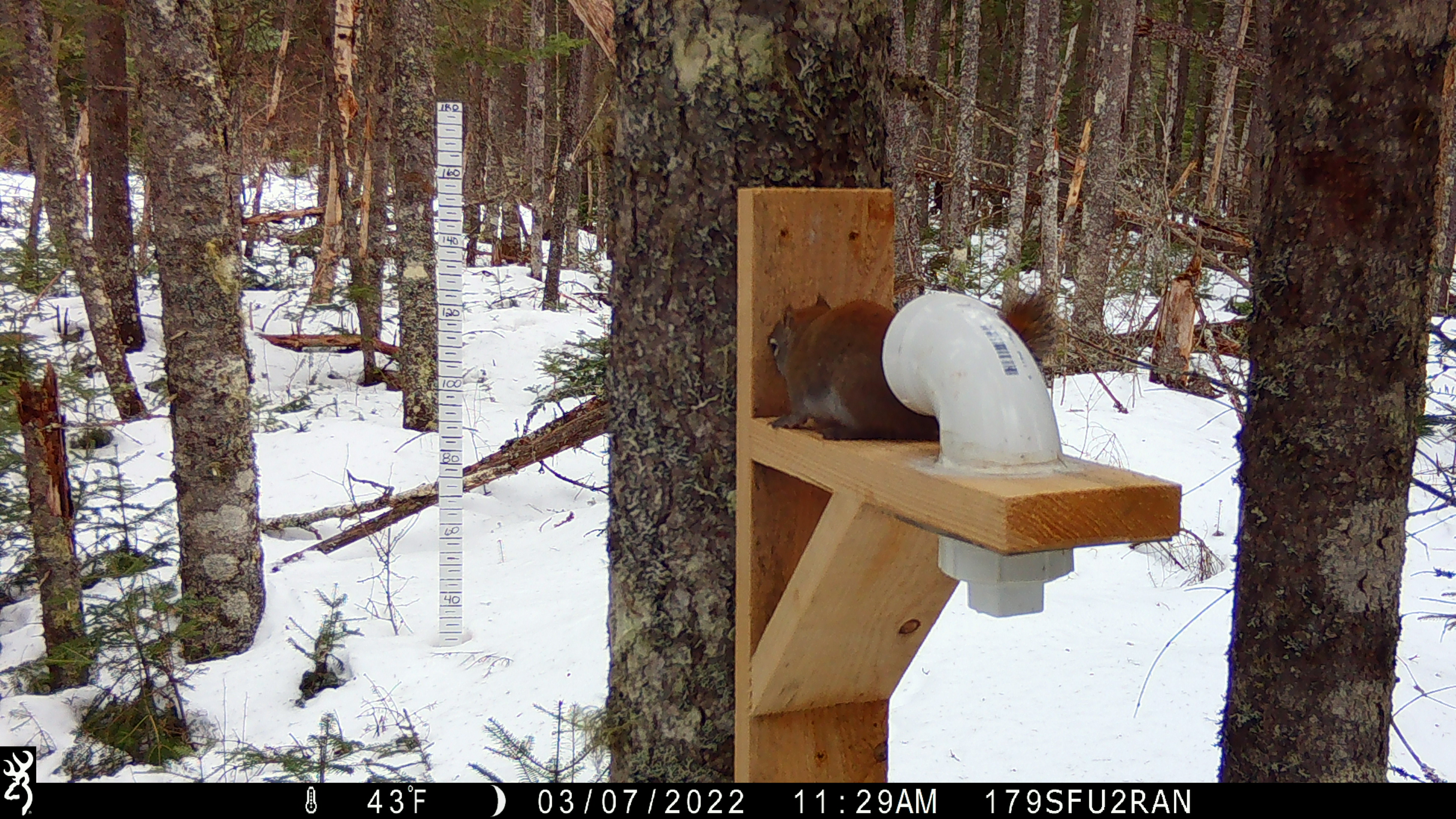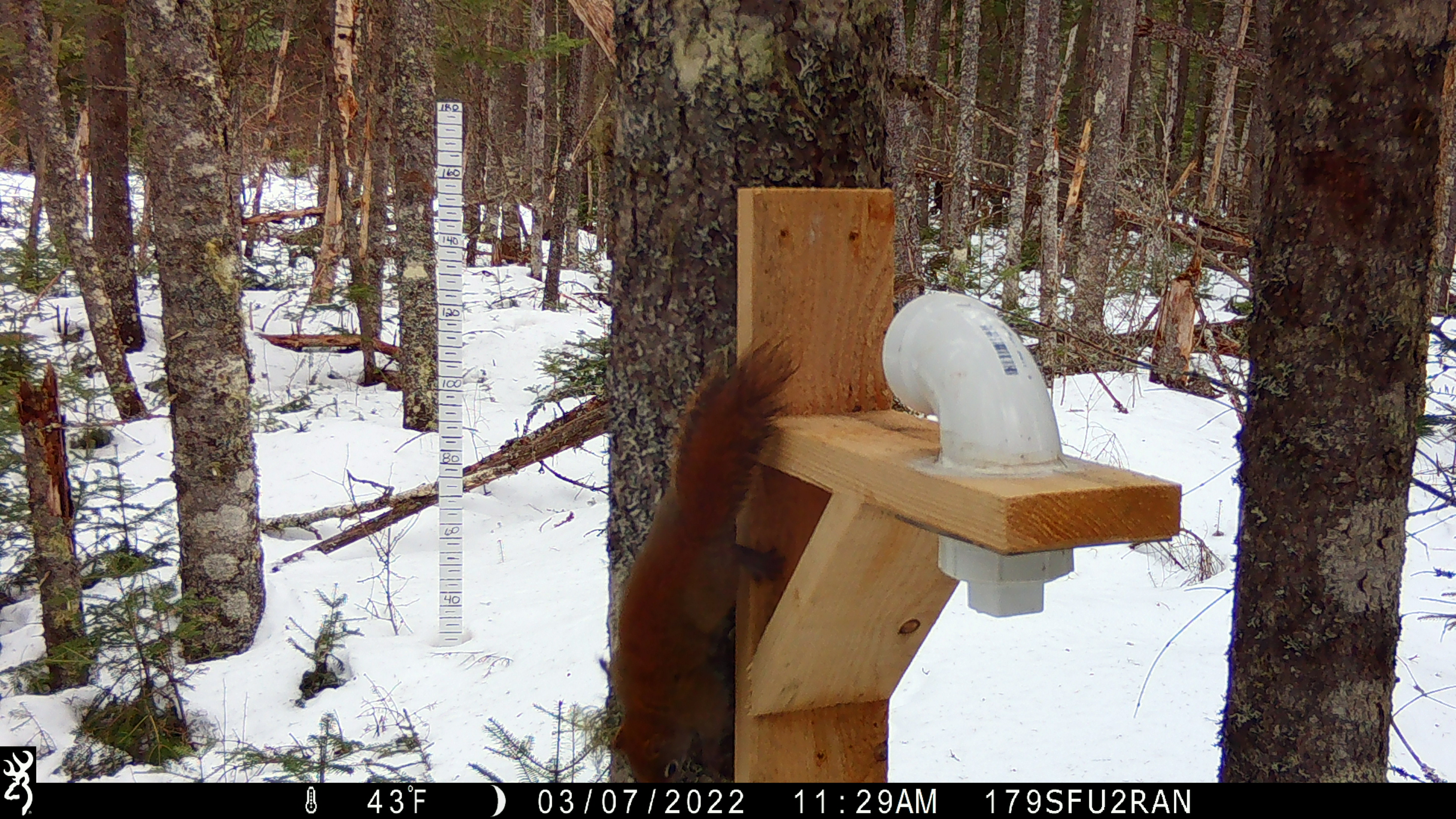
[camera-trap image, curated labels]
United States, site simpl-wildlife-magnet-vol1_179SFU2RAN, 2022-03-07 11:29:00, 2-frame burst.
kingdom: Animalia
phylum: Chordata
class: Mammalia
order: Rodentia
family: Sciuridae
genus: Tamiasciurus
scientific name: Tamiasciurus hudsonicus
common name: red squirrel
Red squirrel (Tamiasciurus hudsonicus).